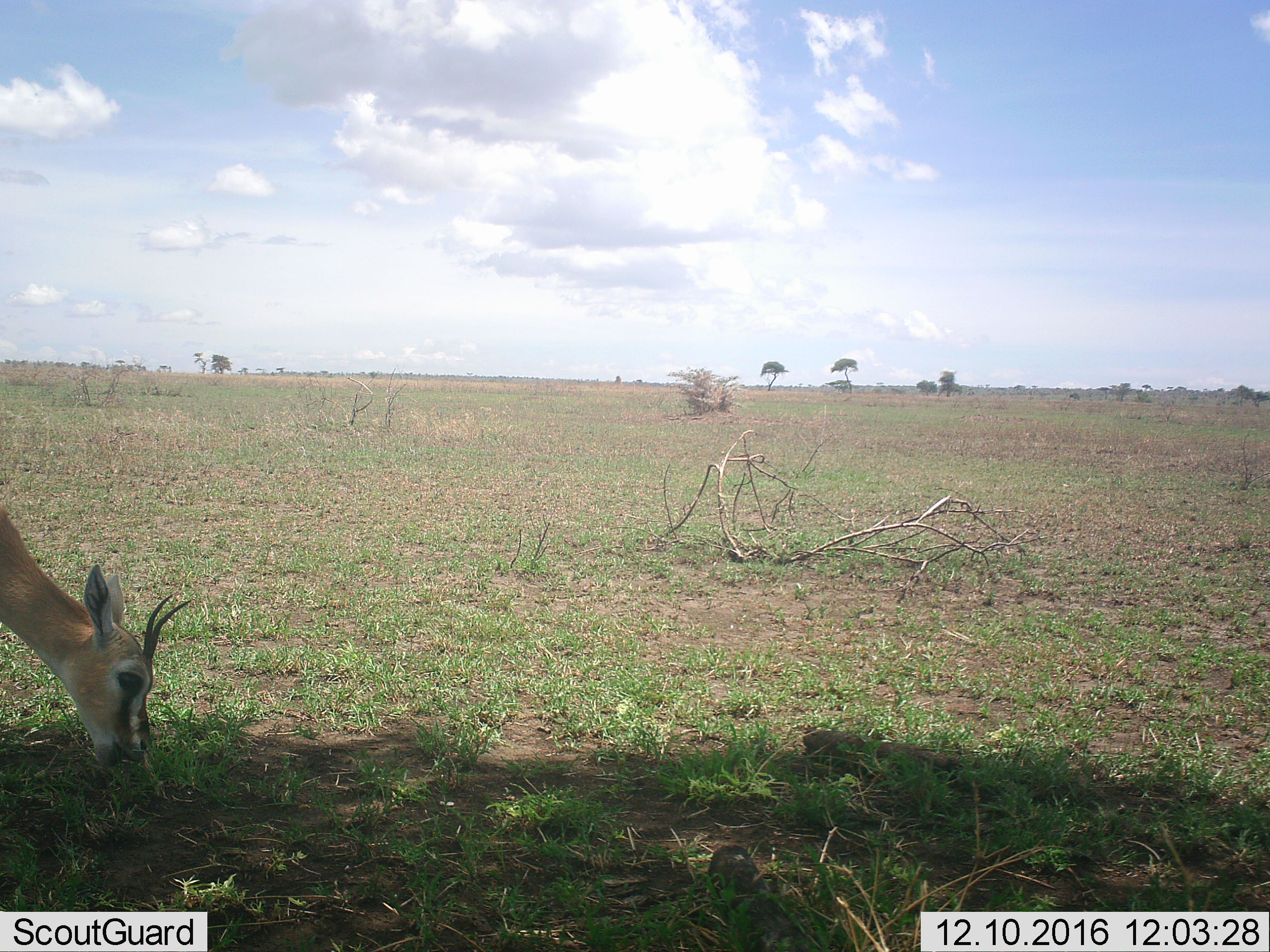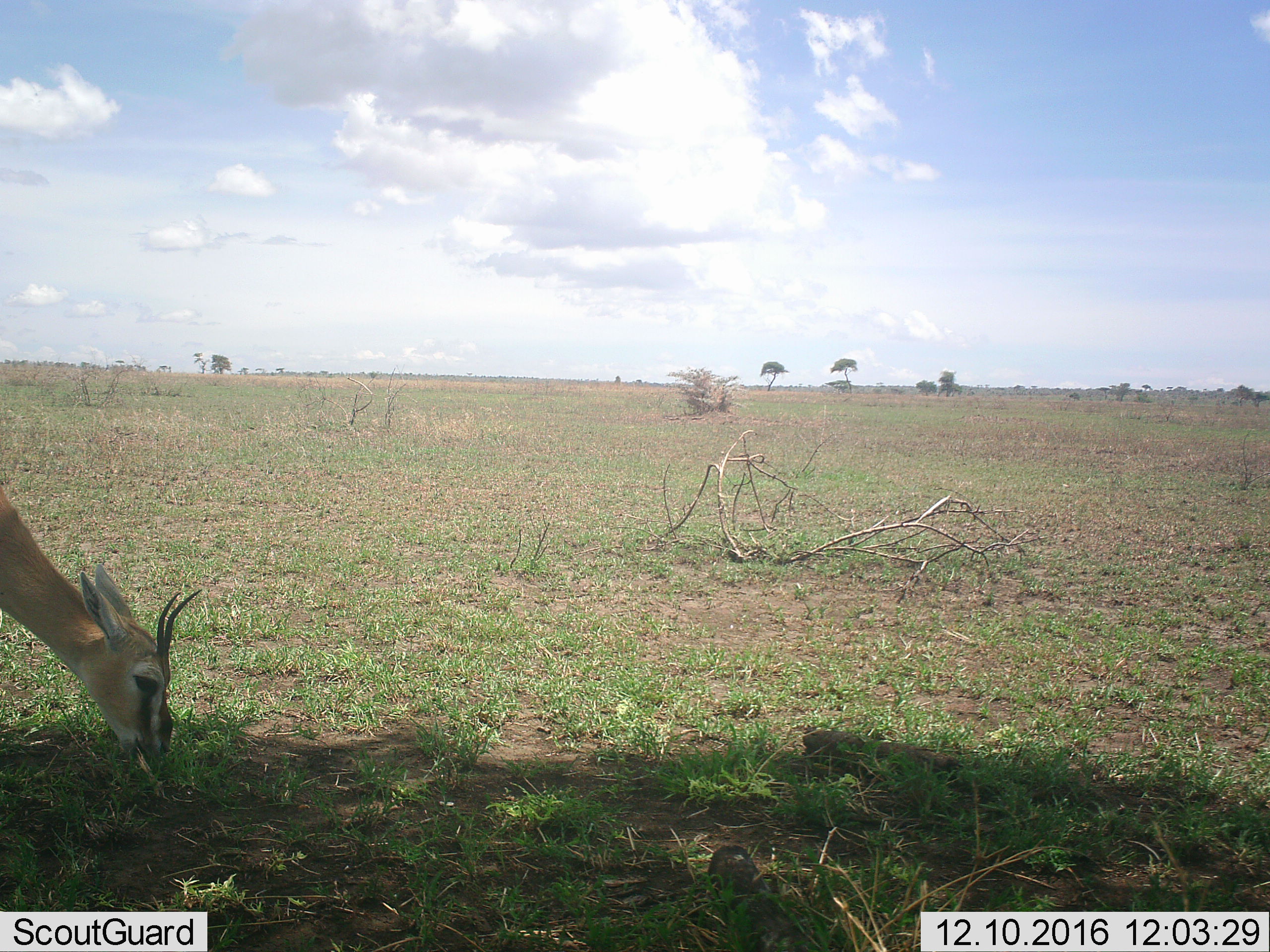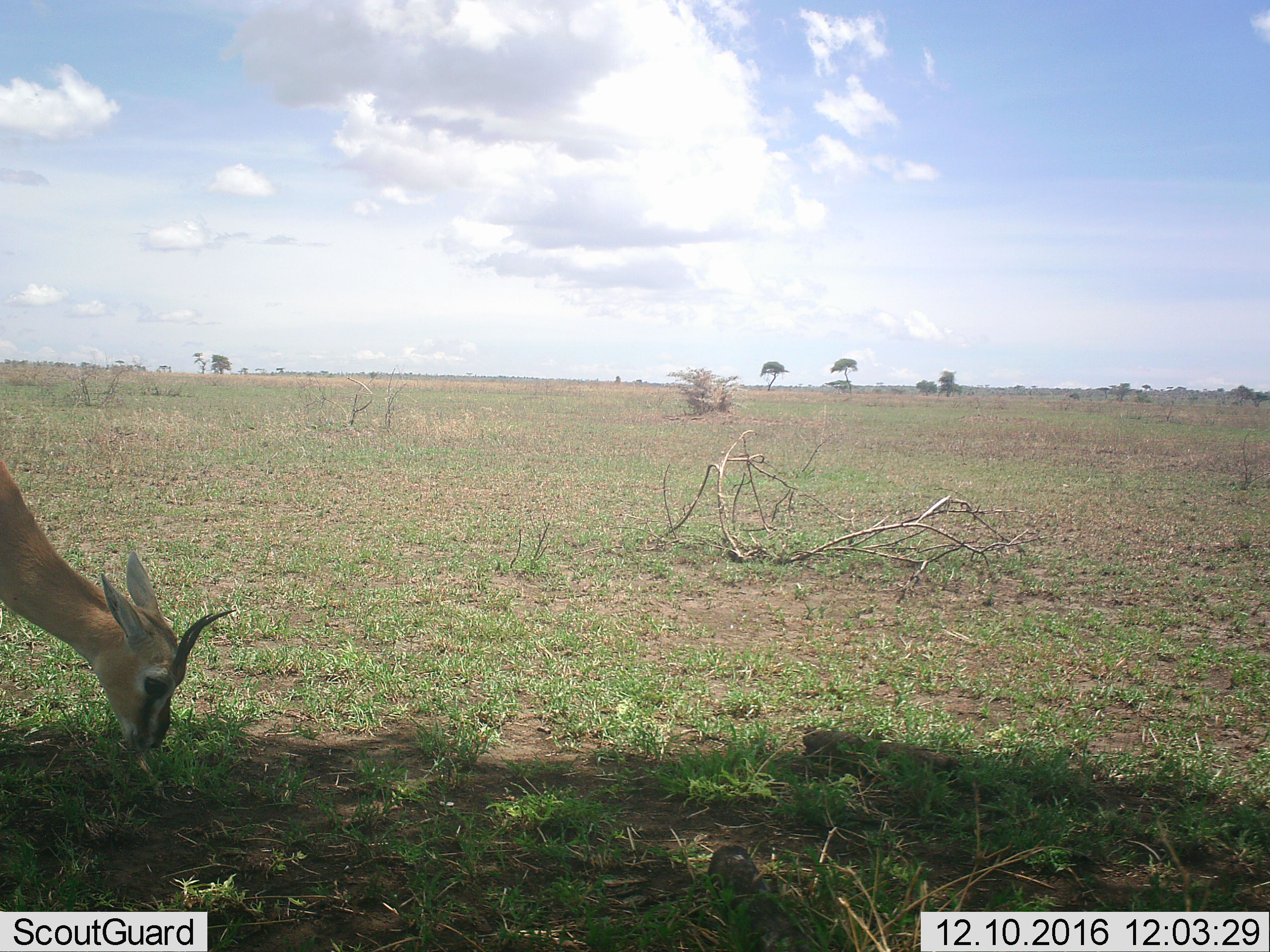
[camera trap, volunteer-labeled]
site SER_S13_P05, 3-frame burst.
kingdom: Animalia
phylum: Chordata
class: Mammalia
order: Artiodactyla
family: Bovidae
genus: Eudorcas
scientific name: Eudorcas thomsonii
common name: thomson's gazelle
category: gazellethomsons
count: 1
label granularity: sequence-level